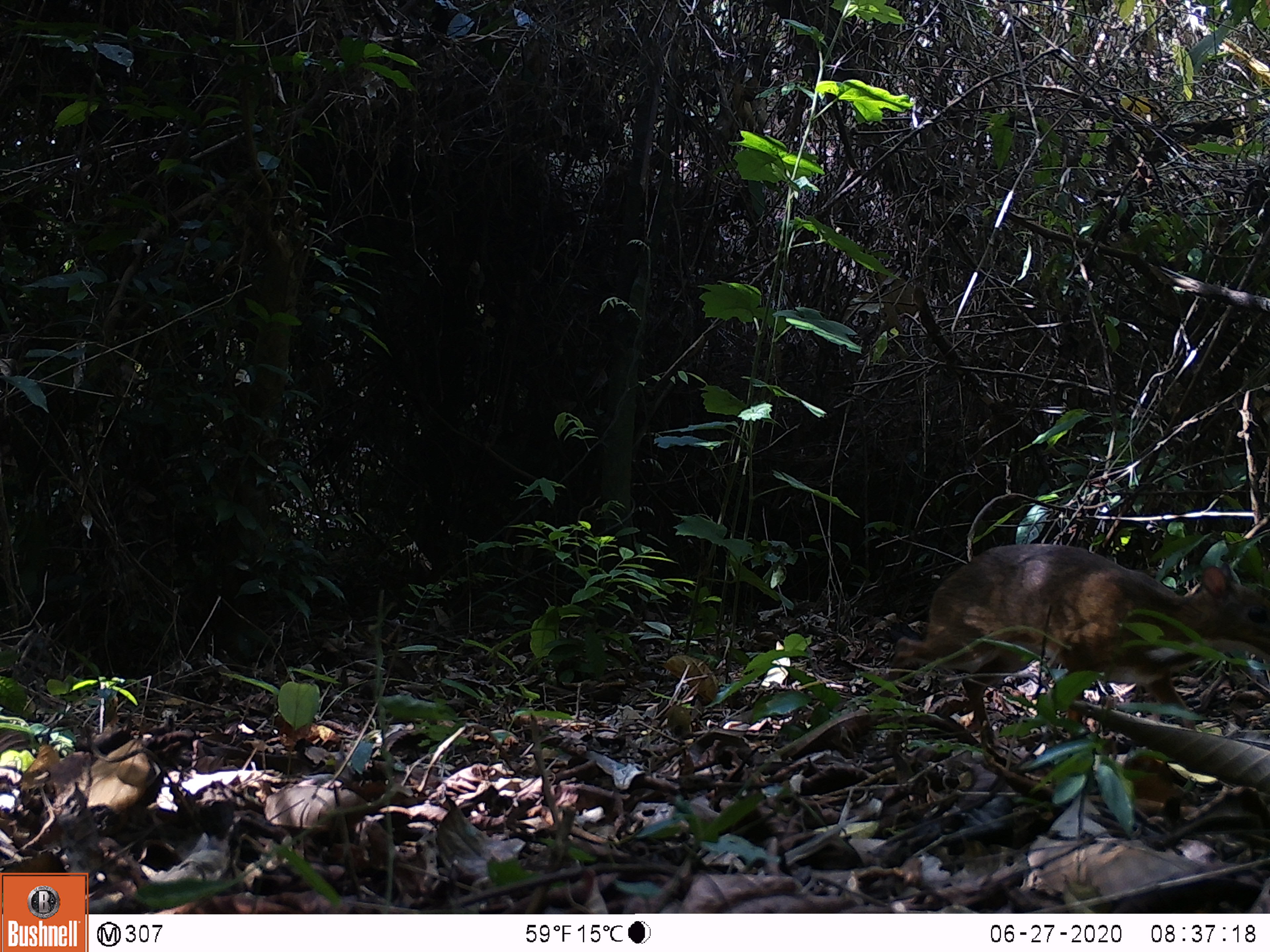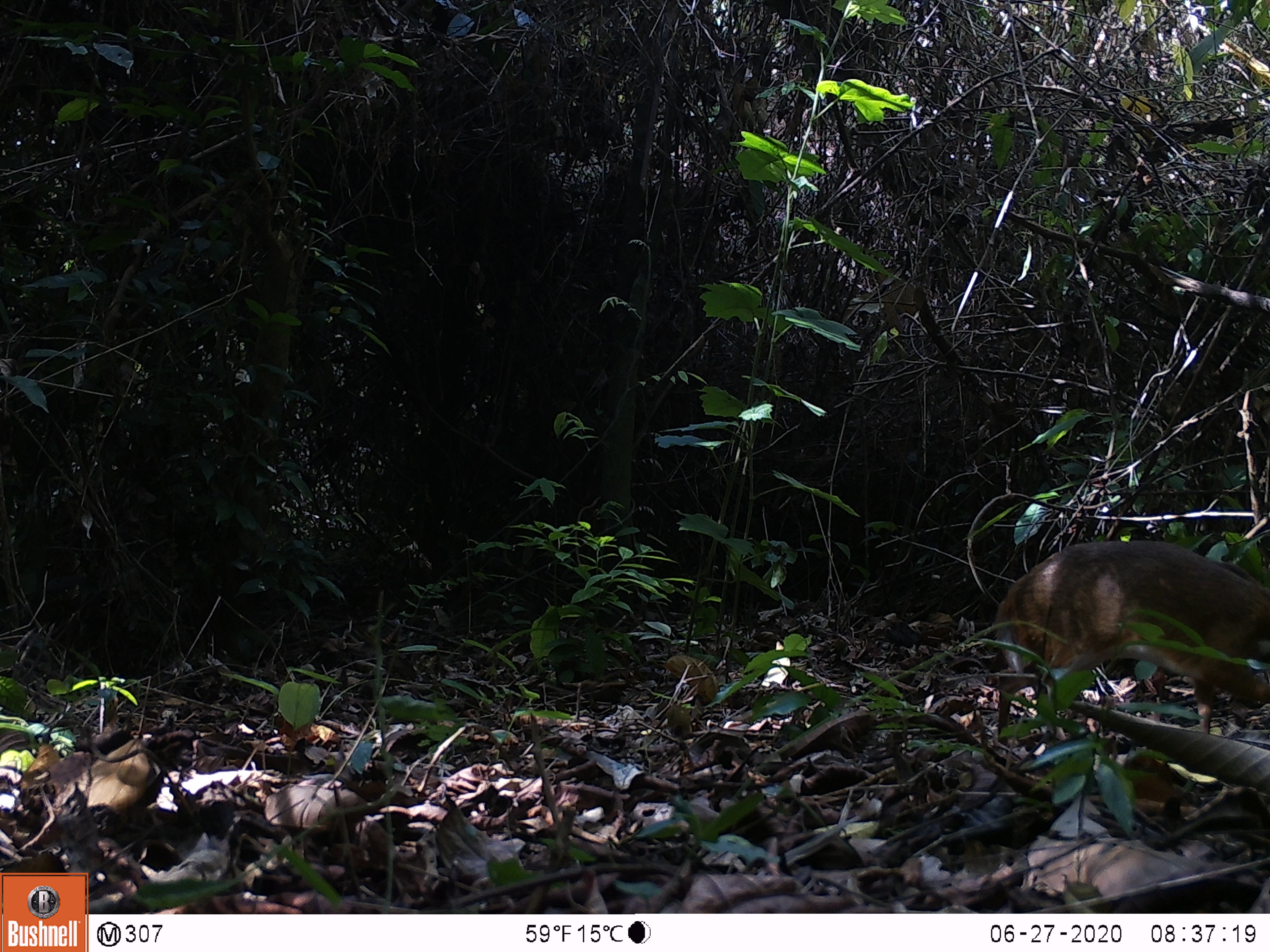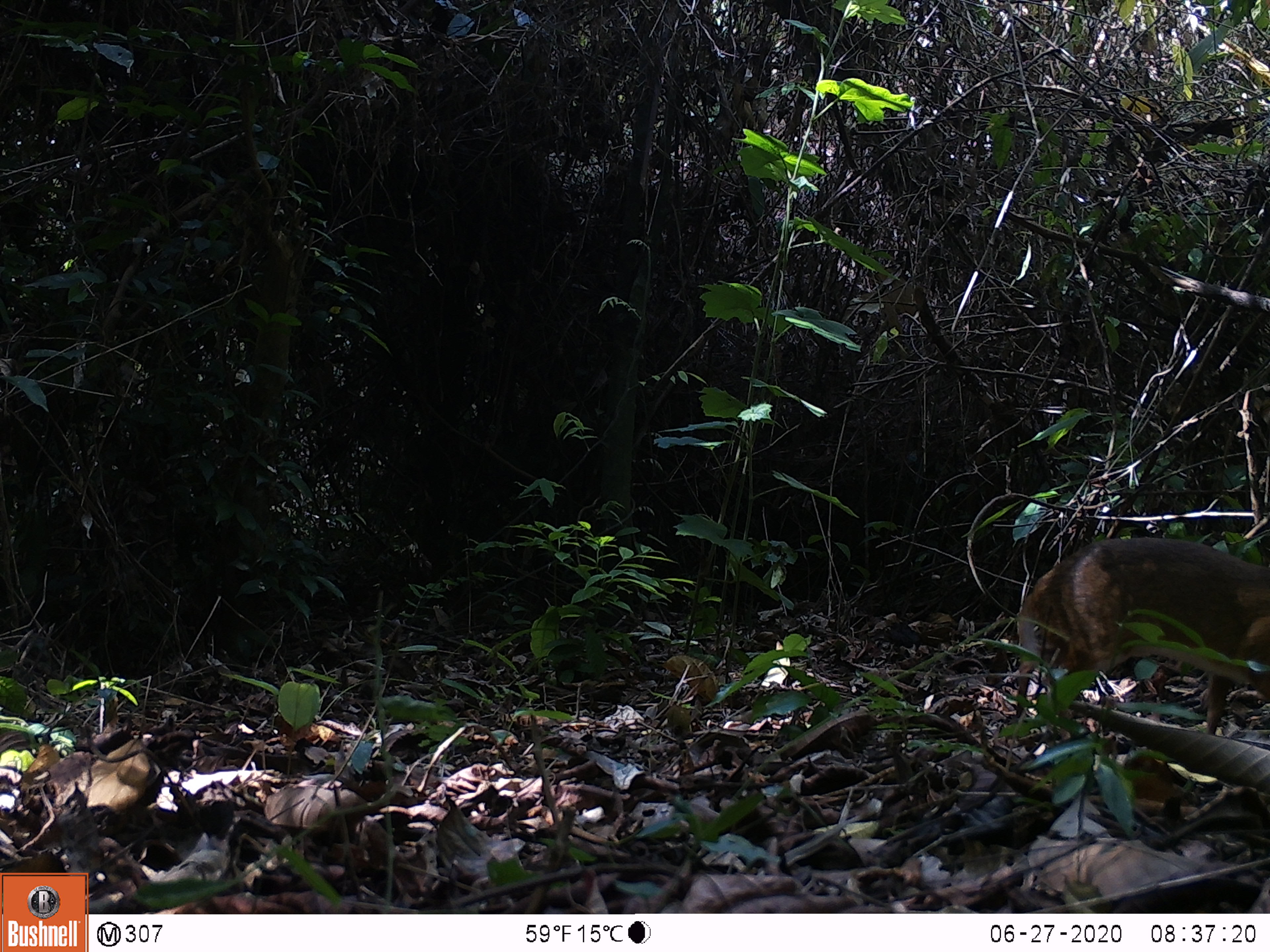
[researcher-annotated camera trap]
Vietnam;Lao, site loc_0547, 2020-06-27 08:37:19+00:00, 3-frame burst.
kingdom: Animalia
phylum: Chordata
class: Mammalia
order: Artiodactyla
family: Tragulidae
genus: Moschiola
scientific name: Moschiola meminna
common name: chevrotain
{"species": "chevrotain (Moschiola meminna)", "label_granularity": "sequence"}